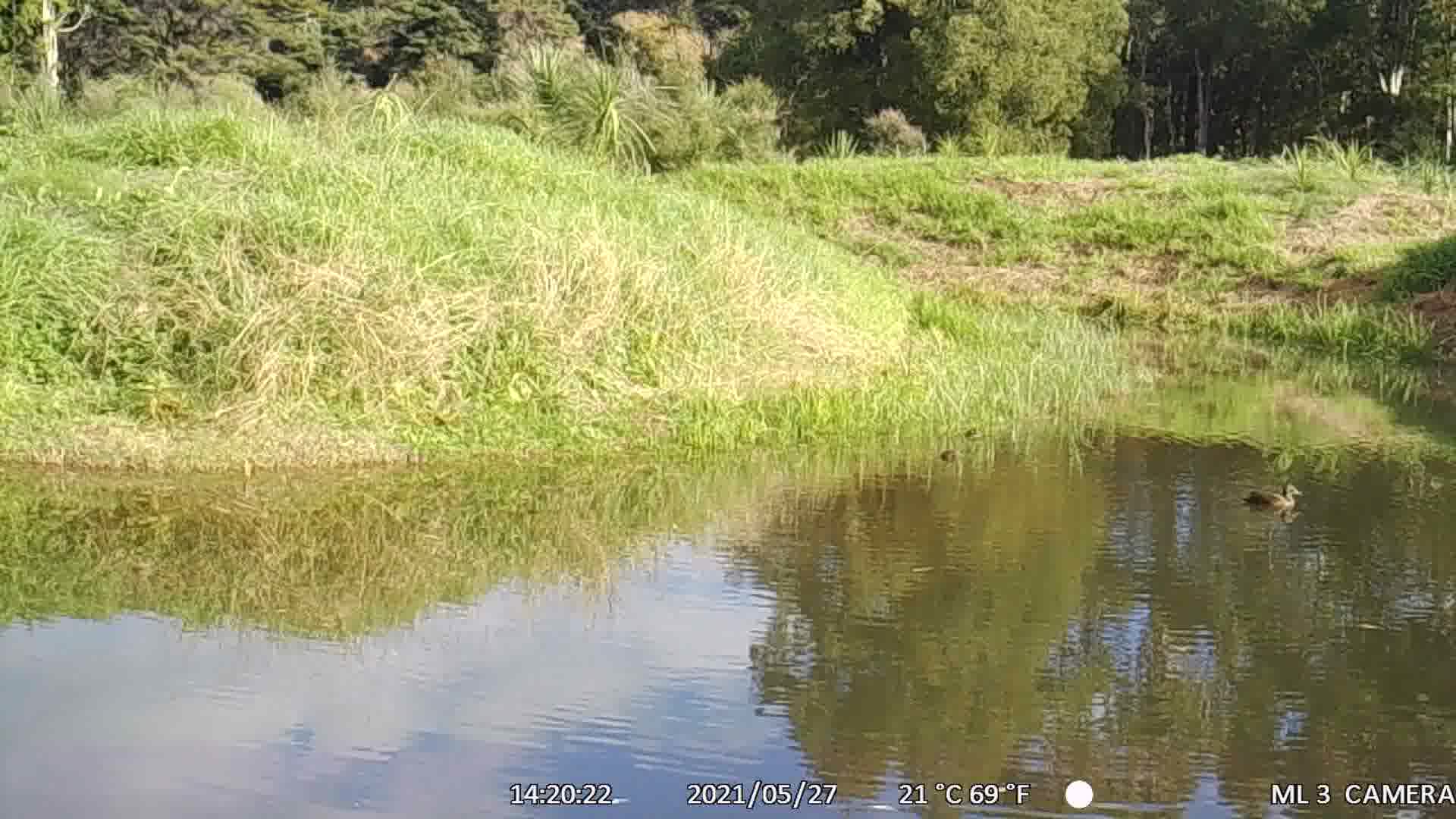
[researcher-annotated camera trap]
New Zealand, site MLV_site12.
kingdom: Animalia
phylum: Chordata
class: Aves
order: Anseriformes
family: Anatidae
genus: Anas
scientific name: Anas chlorotis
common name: brown teal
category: pateke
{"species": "pateke (brown teal) (Anas chlorotis)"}